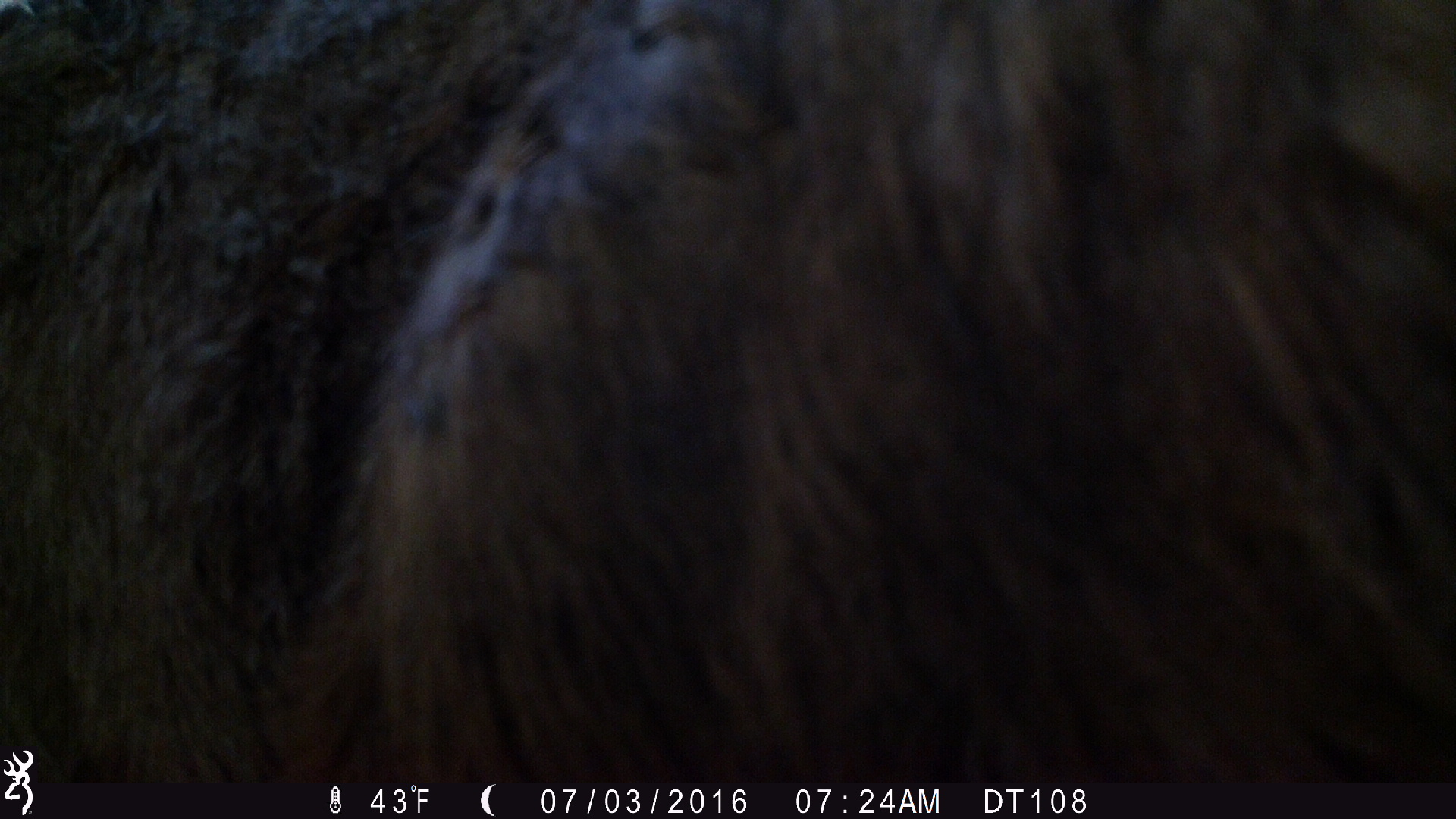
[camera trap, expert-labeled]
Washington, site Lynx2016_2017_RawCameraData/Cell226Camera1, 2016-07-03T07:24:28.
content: unidentified animal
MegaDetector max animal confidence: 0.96